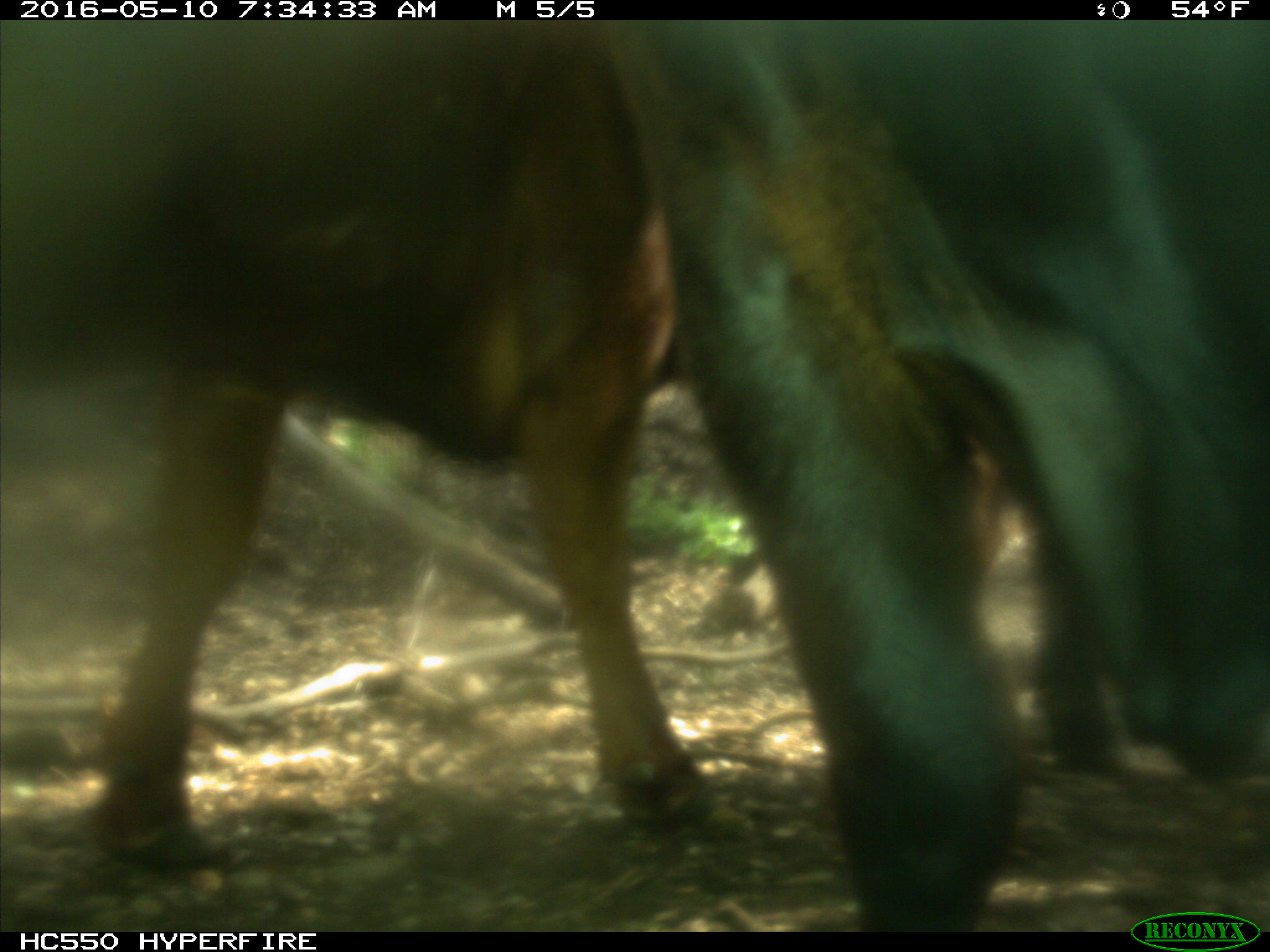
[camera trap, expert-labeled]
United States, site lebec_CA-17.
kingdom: Animalia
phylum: Chordata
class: Mammalia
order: Artiodactyla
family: Bovidae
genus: Bos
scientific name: Bos taurus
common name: domestic cow